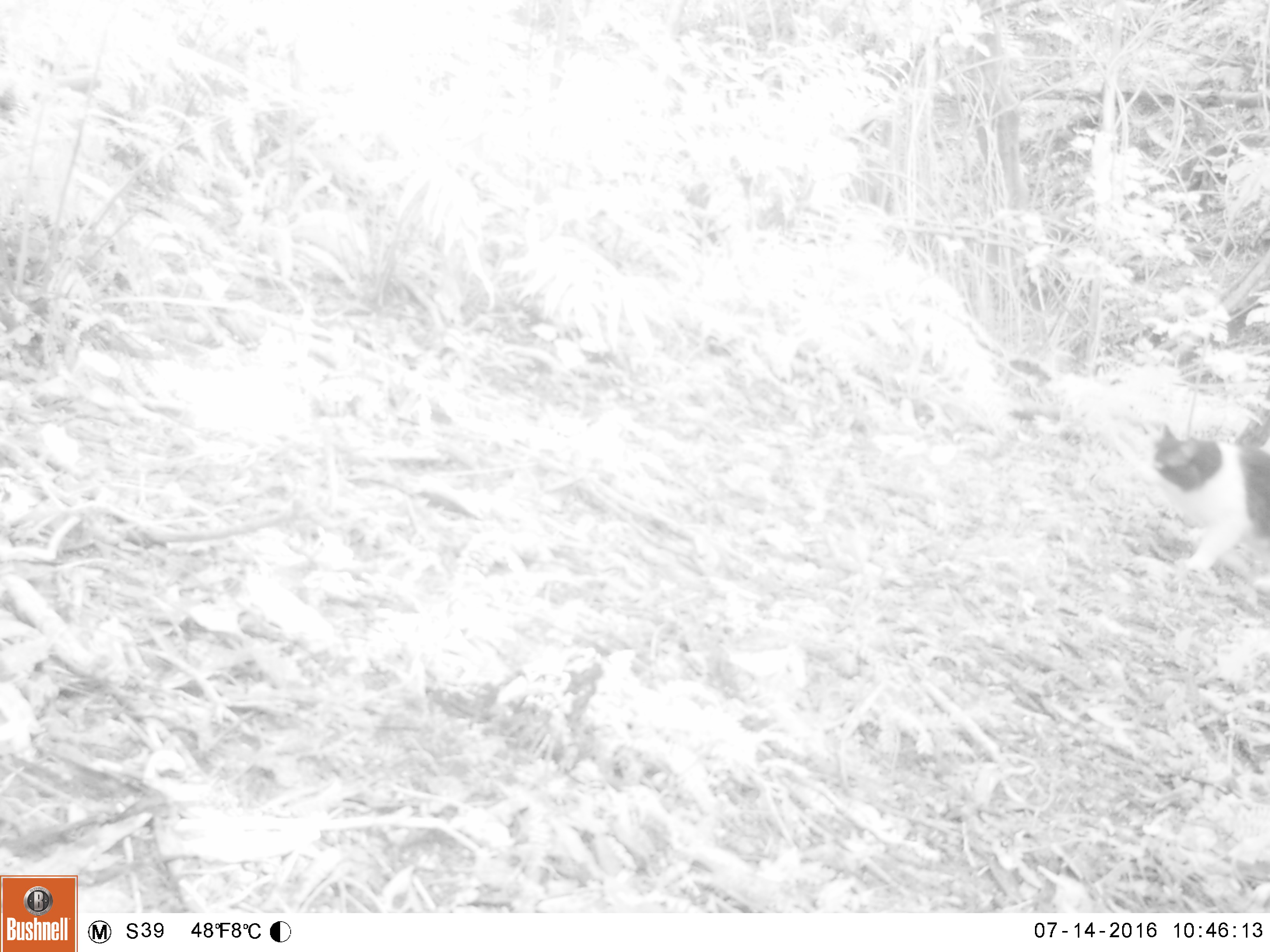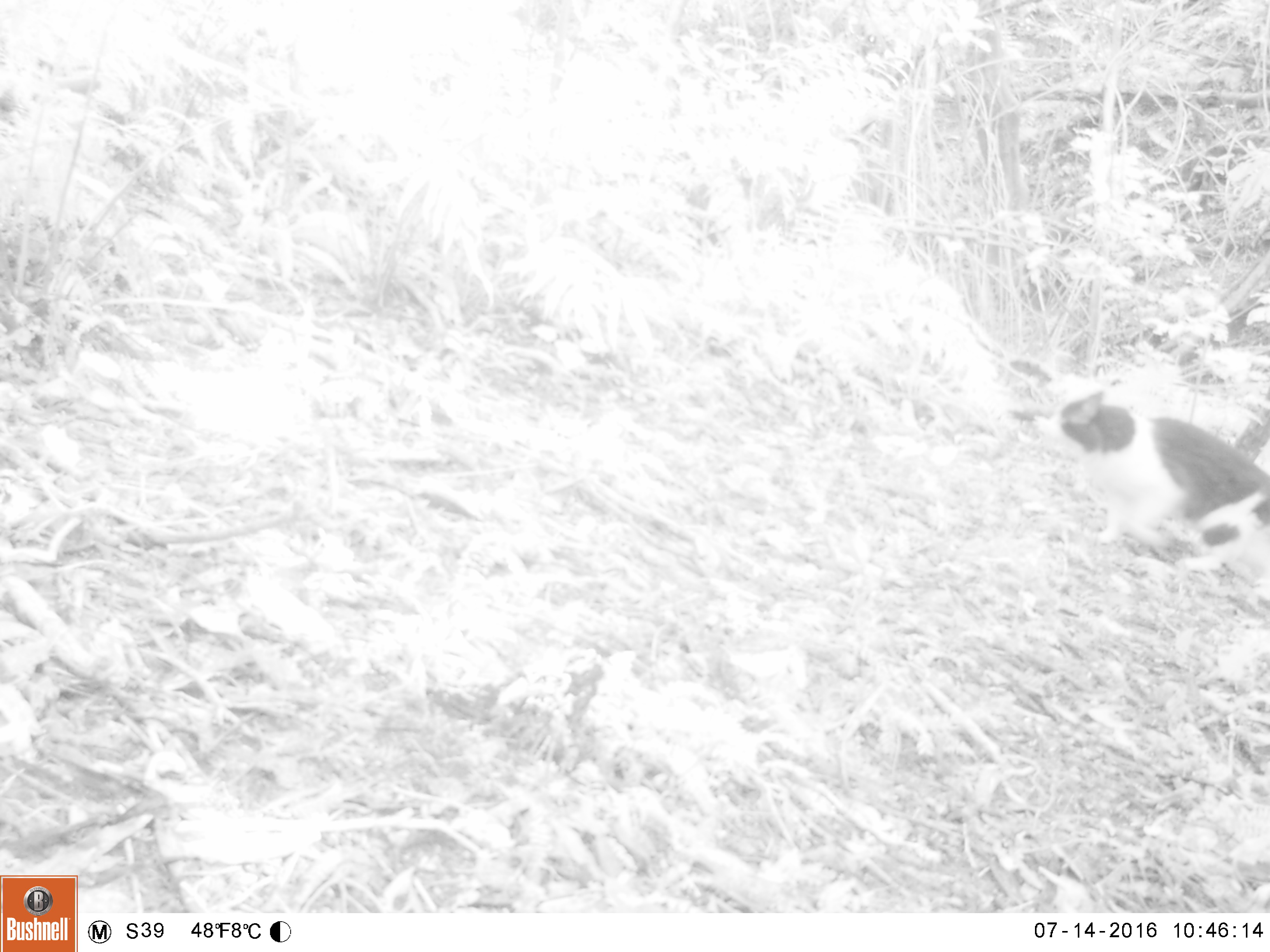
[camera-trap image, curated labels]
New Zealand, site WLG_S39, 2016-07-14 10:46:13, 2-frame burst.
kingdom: Animalia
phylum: Chordata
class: Mammalia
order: Carnivora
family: Felidae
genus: Felis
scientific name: Felis catus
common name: domestic cat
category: cat